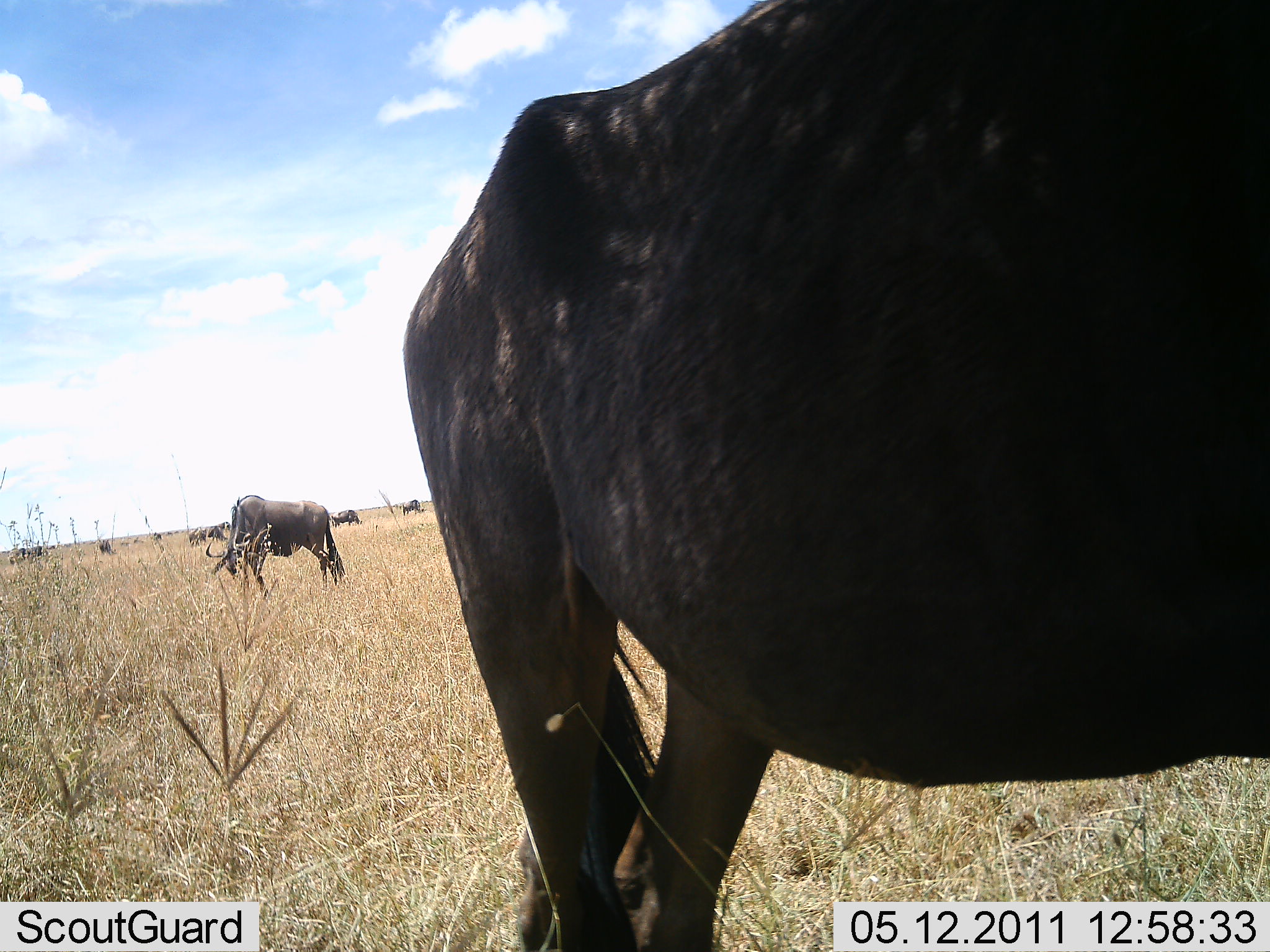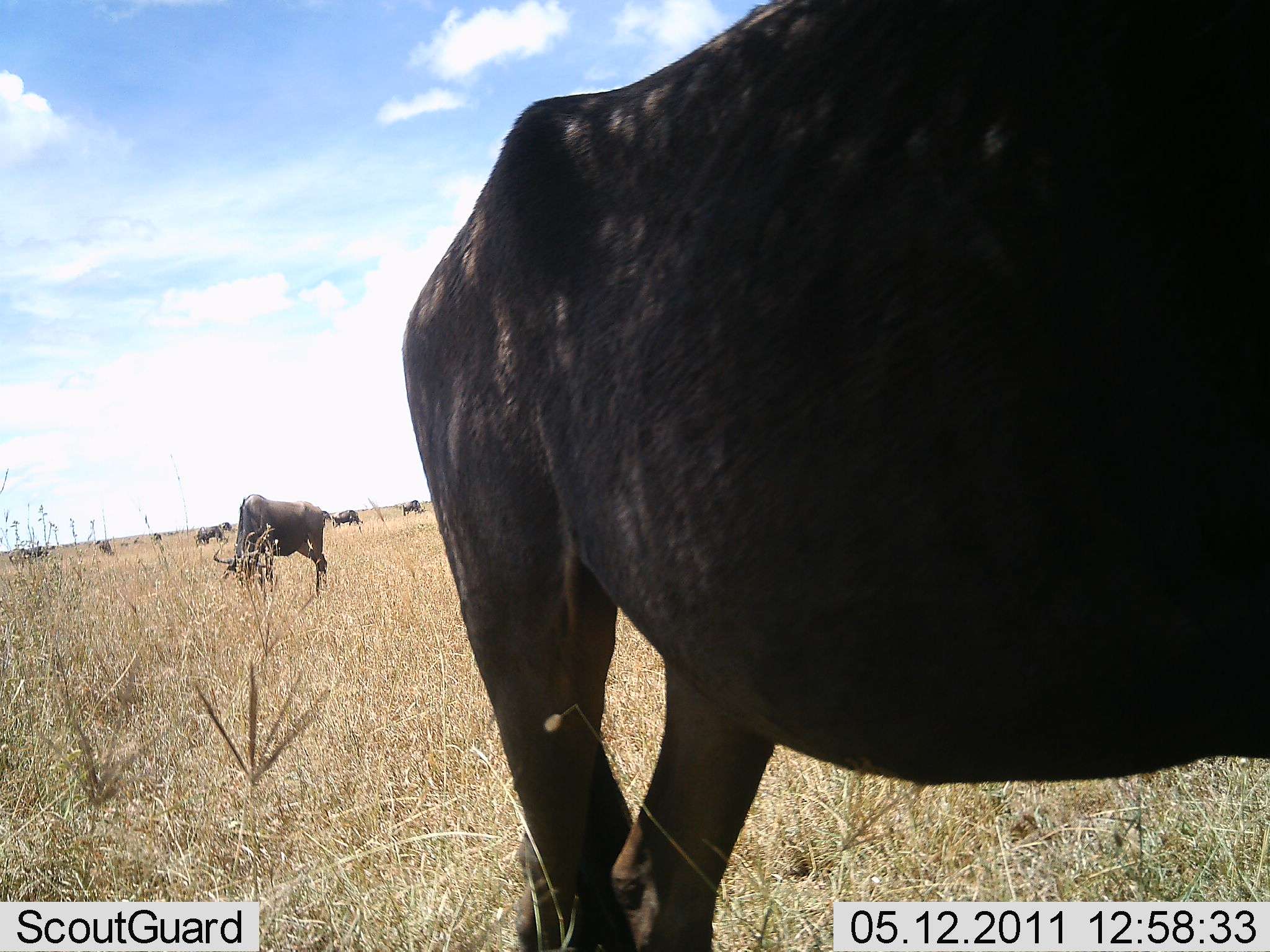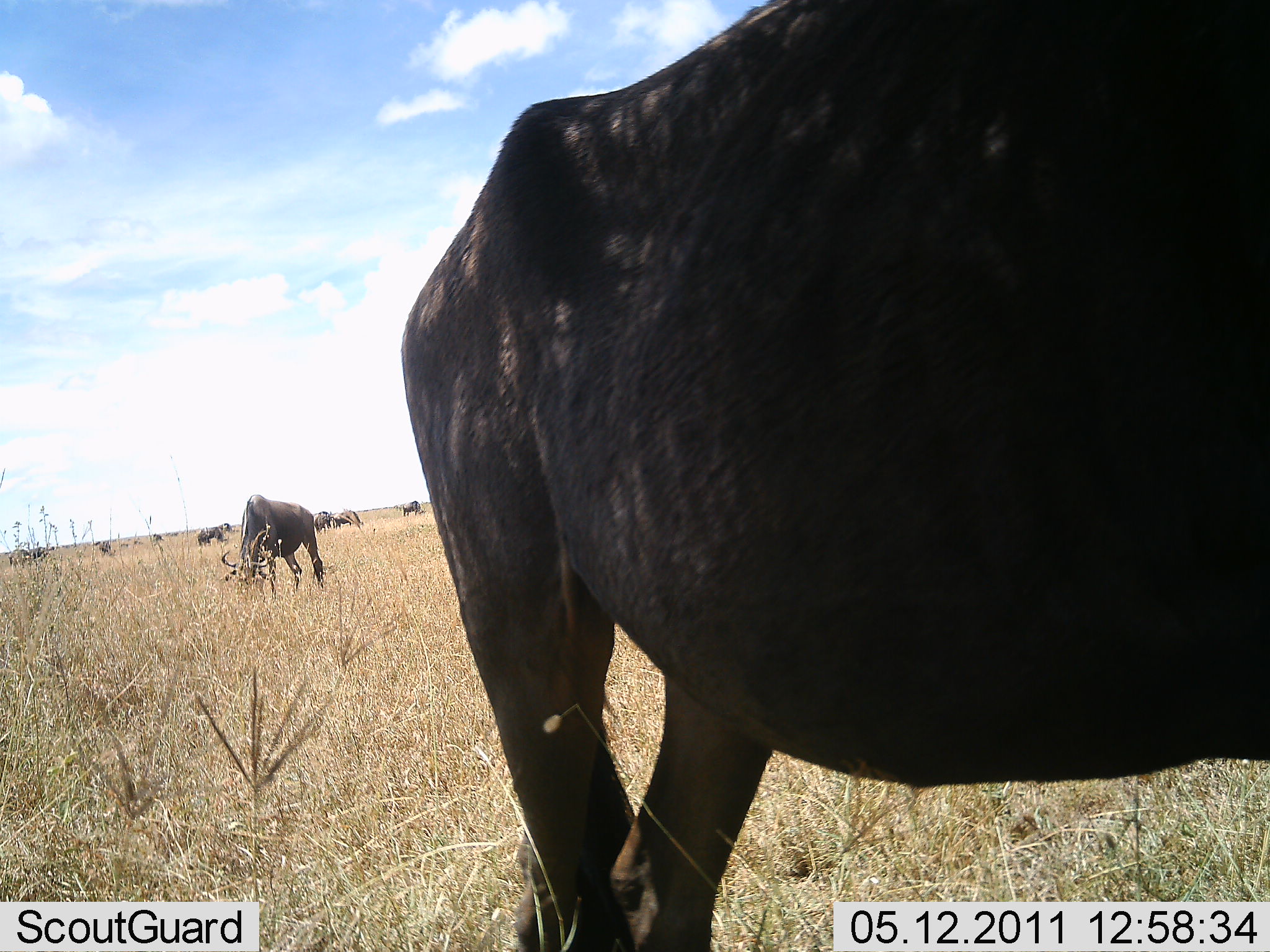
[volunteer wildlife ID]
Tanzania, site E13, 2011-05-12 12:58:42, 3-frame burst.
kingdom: Animalia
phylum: Chordata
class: Mammalia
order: Artiodactyla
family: Bovidae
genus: Connochaetes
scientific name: Connochaetes taurinus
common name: blue wildebeest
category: wildebeest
Wildebeest (blue wildebeest) (Connochaetes taurinus), count 10. Behavior (volunteer vote fractions): standing 46%, resting 0%, moving 0%, interacting 0%. Young present (vote fraction): 0%. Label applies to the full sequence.